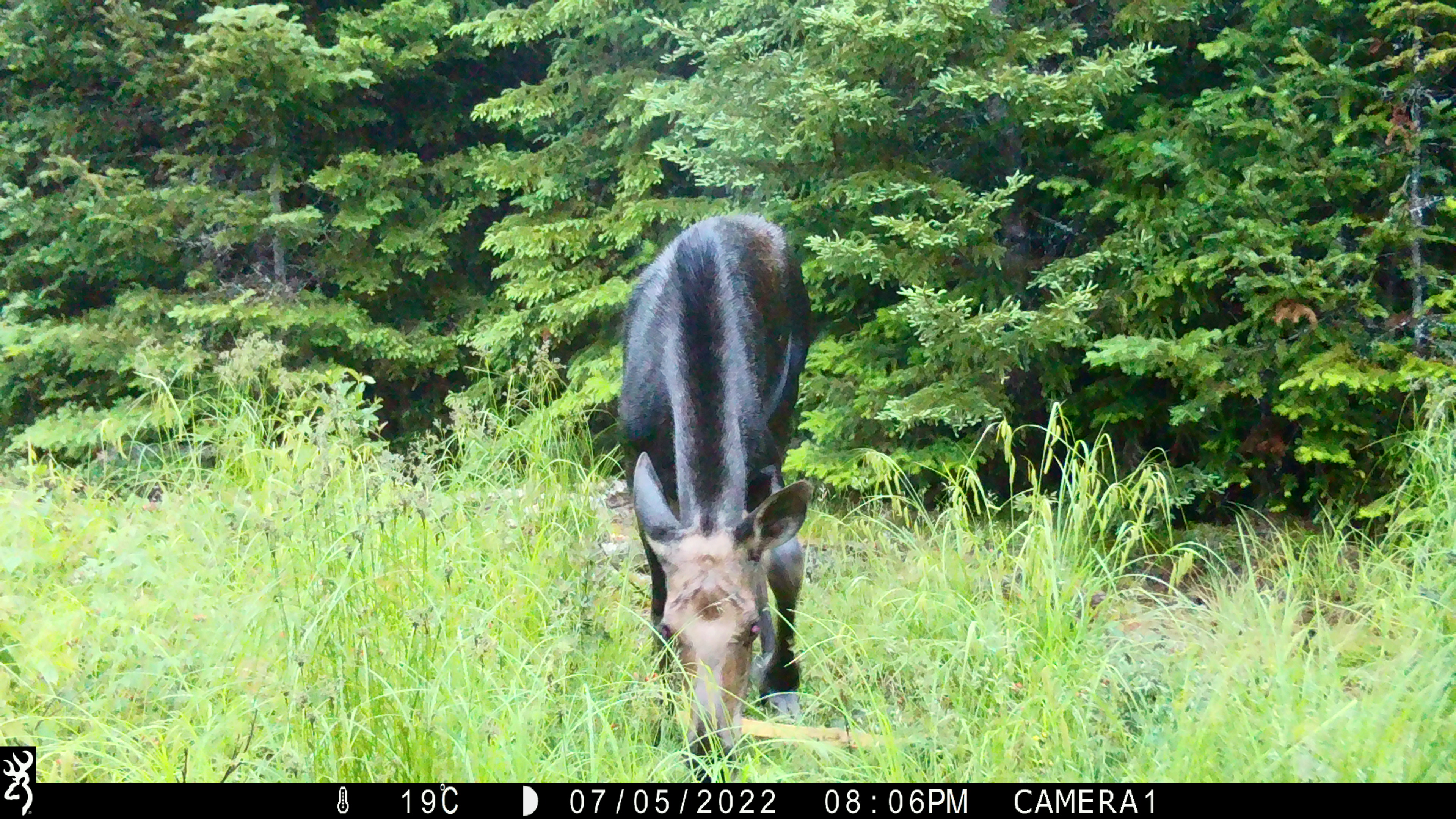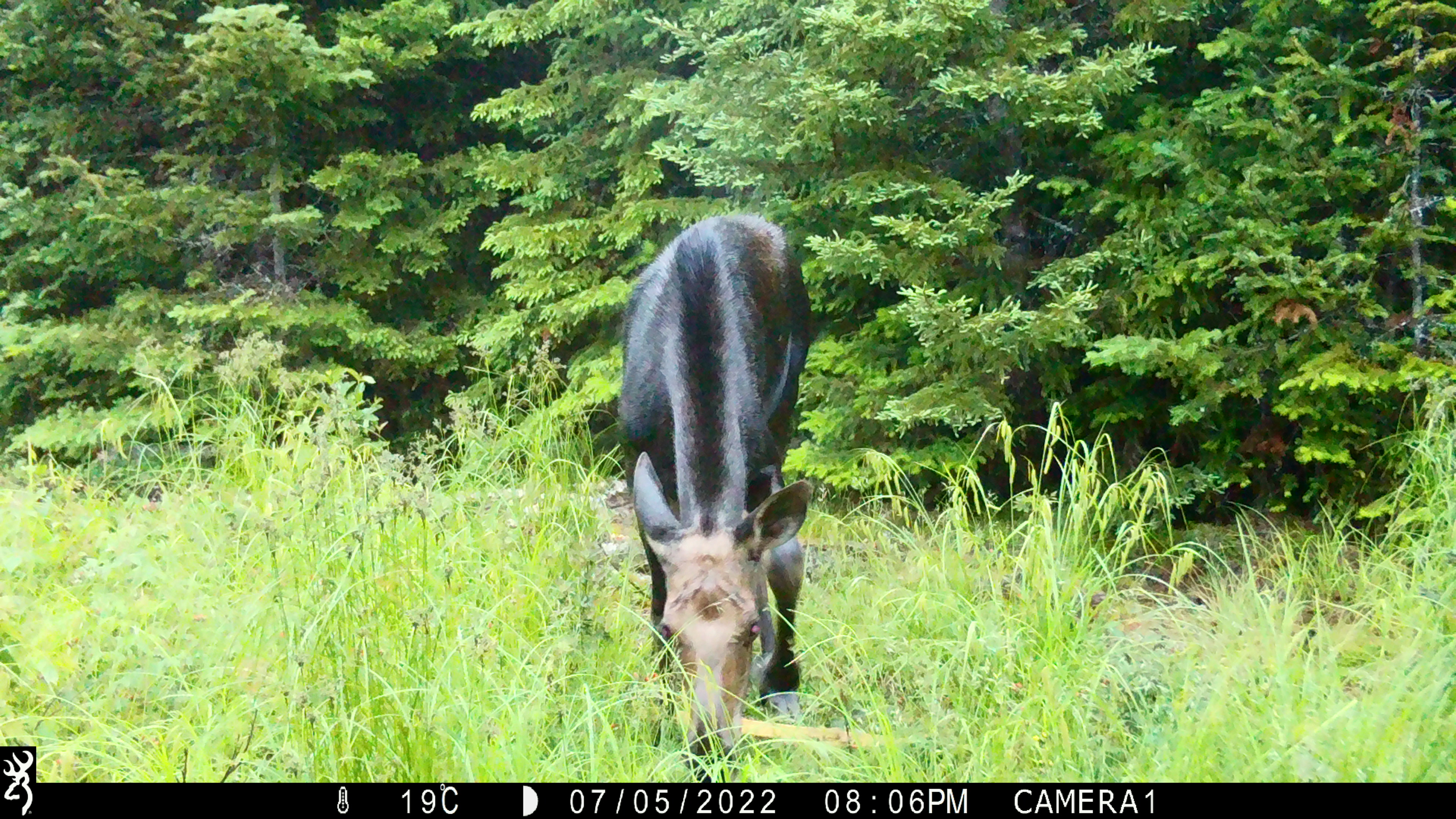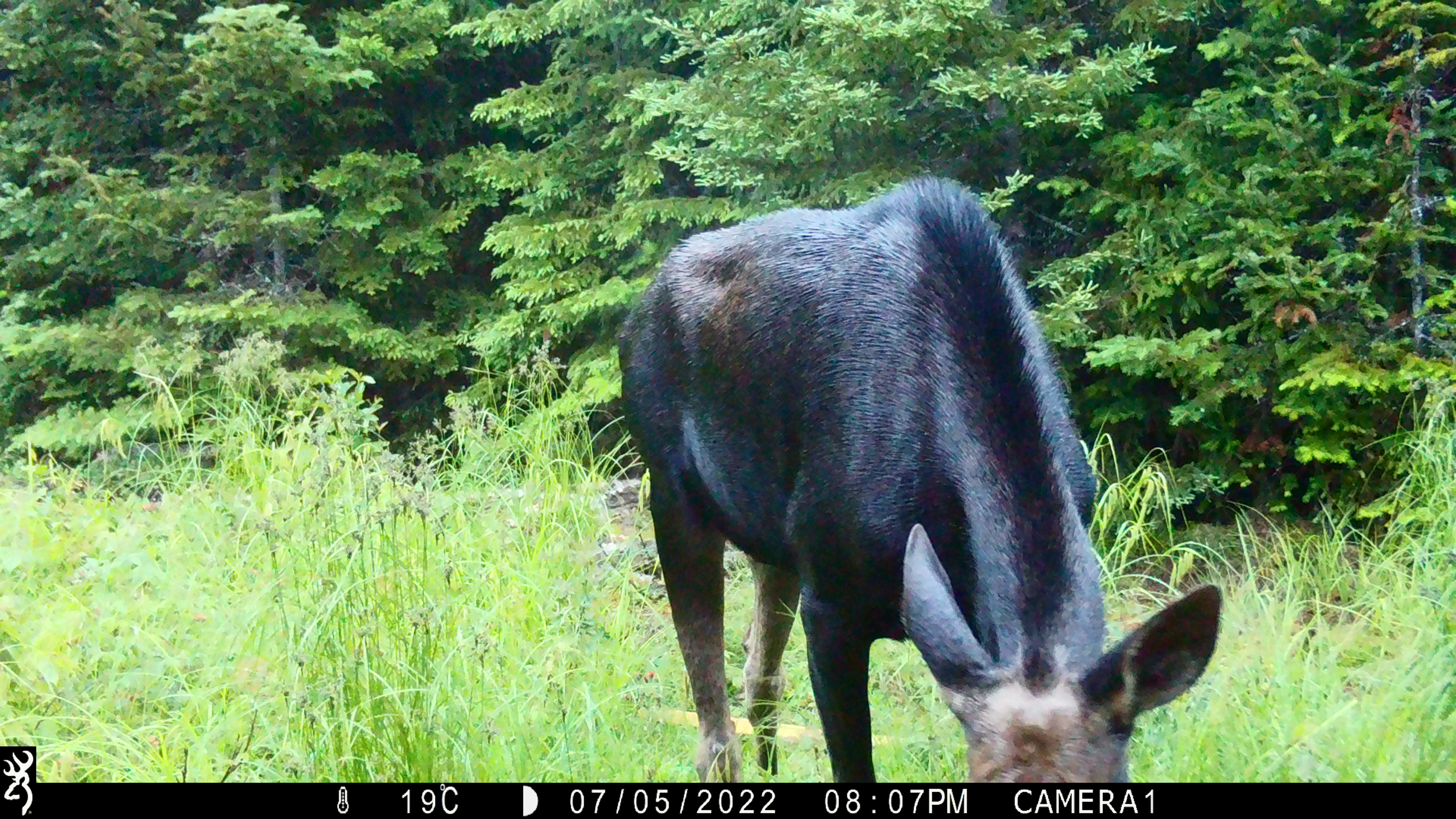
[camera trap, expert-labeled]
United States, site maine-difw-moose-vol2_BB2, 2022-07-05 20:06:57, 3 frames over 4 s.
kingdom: Animalia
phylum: Chordata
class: Mammalia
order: Artiodactyla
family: Cervidae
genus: Alces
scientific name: Alces alces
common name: moose